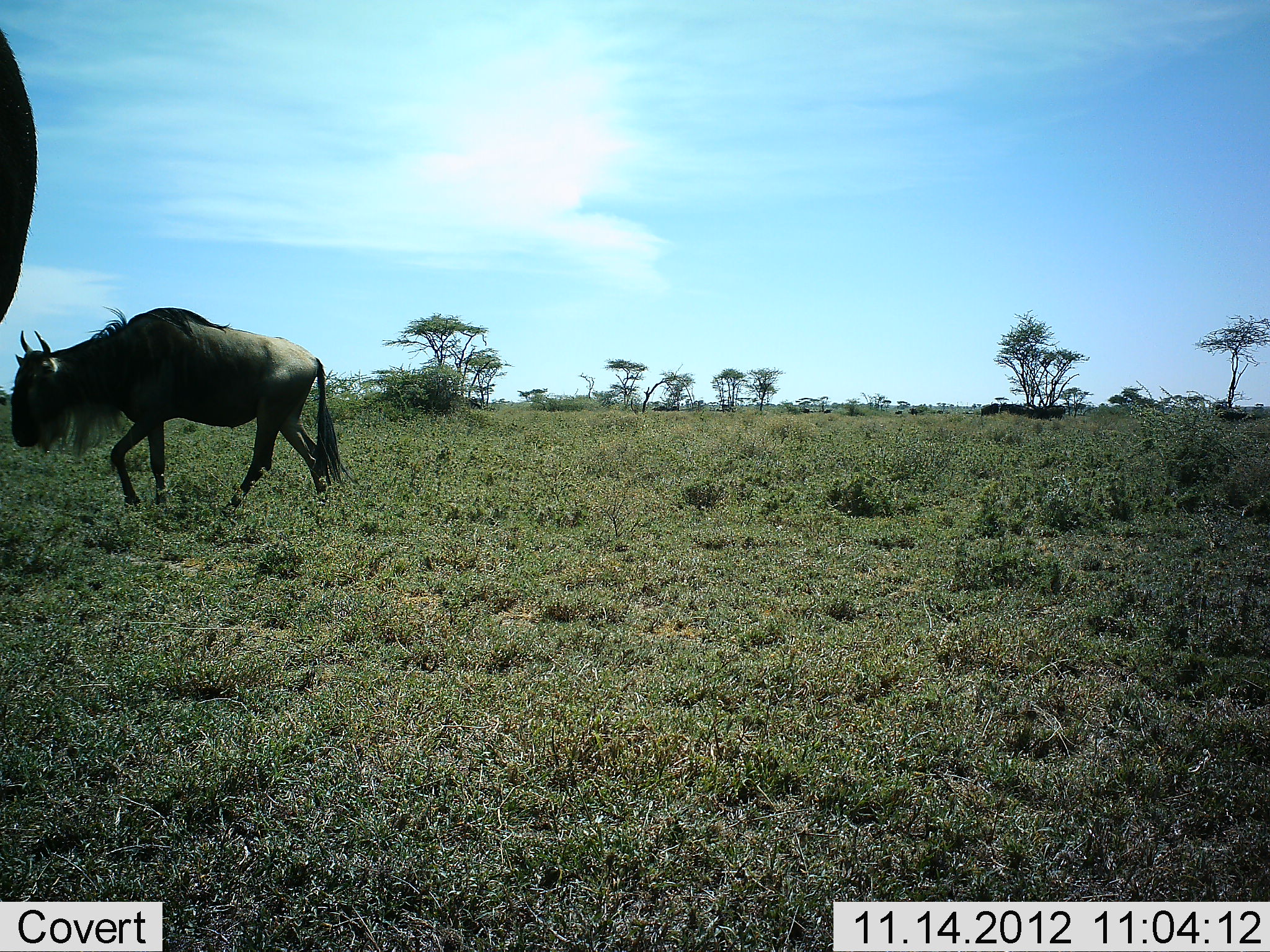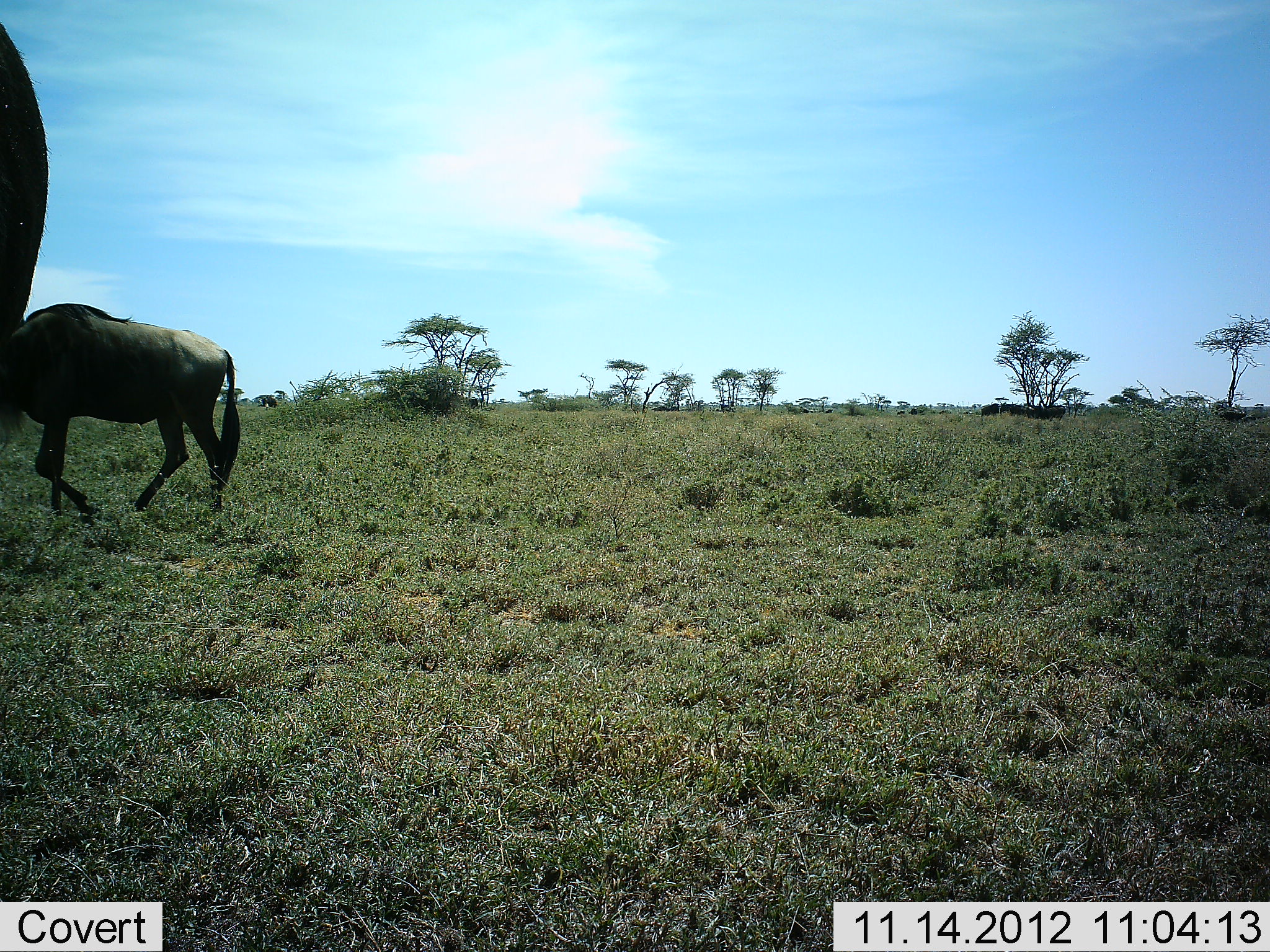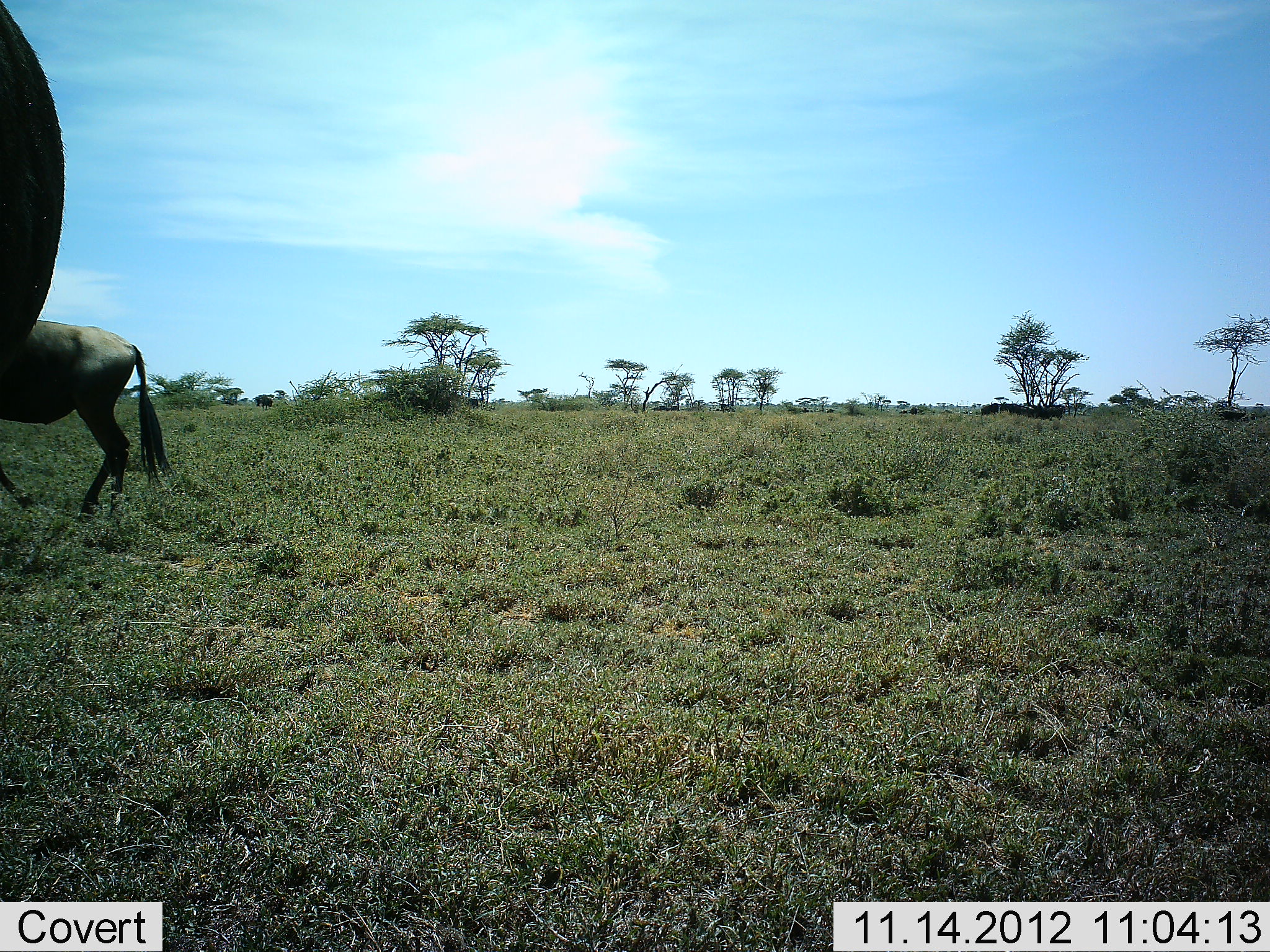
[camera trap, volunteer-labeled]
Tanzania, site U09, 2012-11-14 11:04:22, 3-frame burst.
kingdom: Animalia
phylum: Chordata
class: Mammalia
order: Artiodactyla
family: Bovidae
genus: Connochaetes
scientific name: Connochaetes taurinus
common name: blue wildebeest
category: wildebeest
Wildebeest (blue wildebeest) (Connochaetes taurinus), count 2. Behavior (volunteer vote fractions): standing 27%, resting 0%, moving 91%, interacting 0%. Young present (vote fraction): 9%. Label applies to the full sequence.